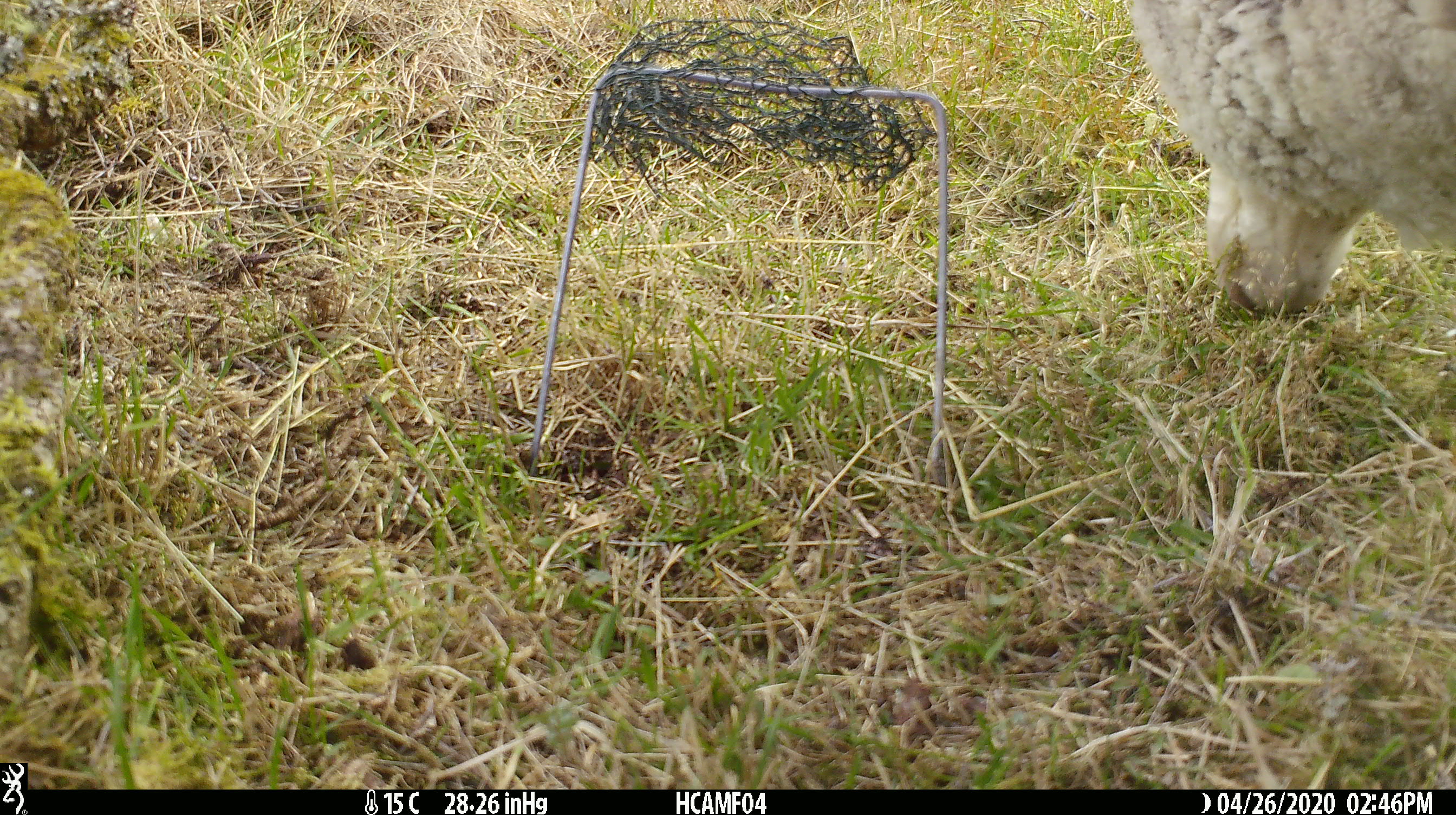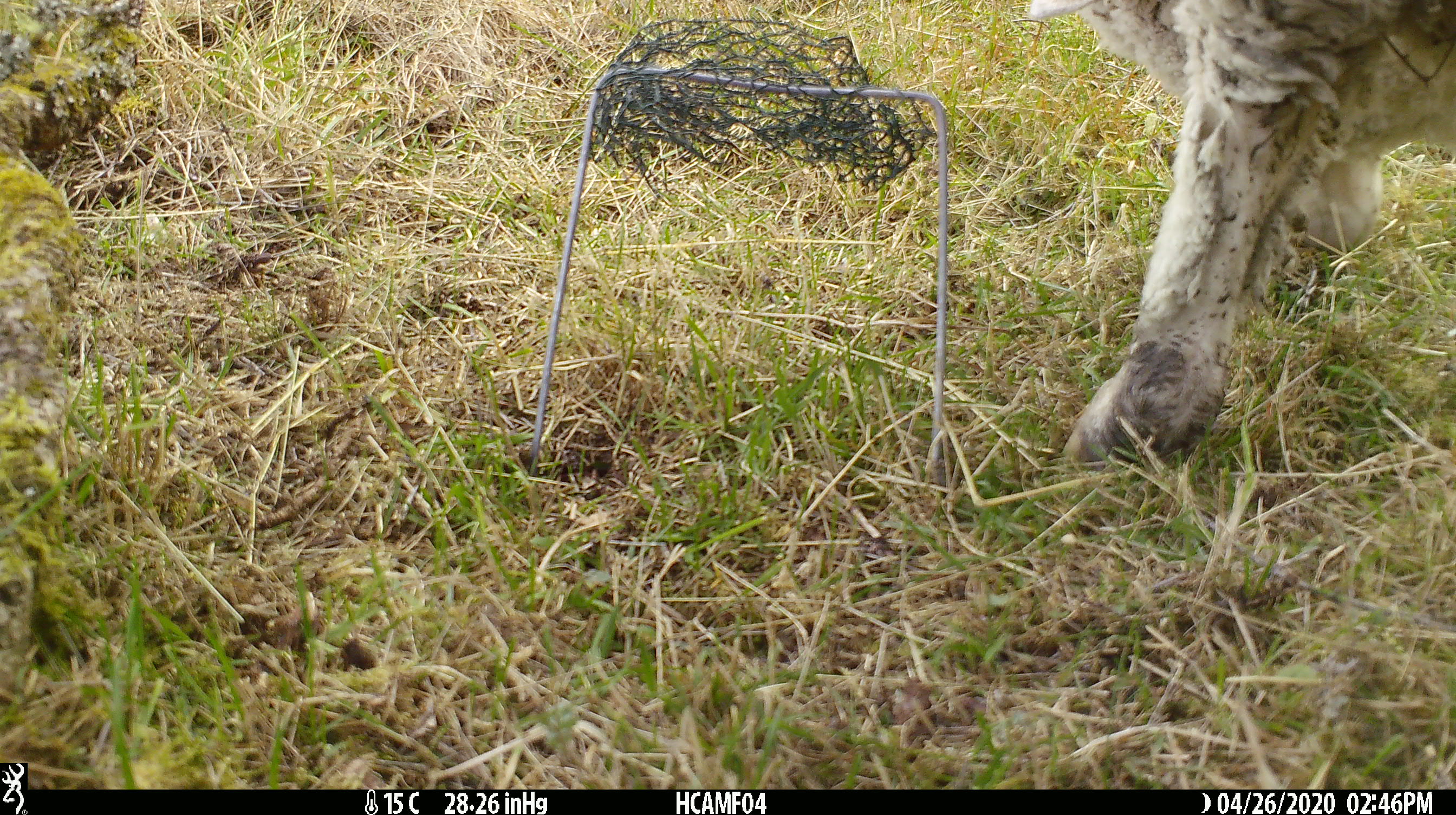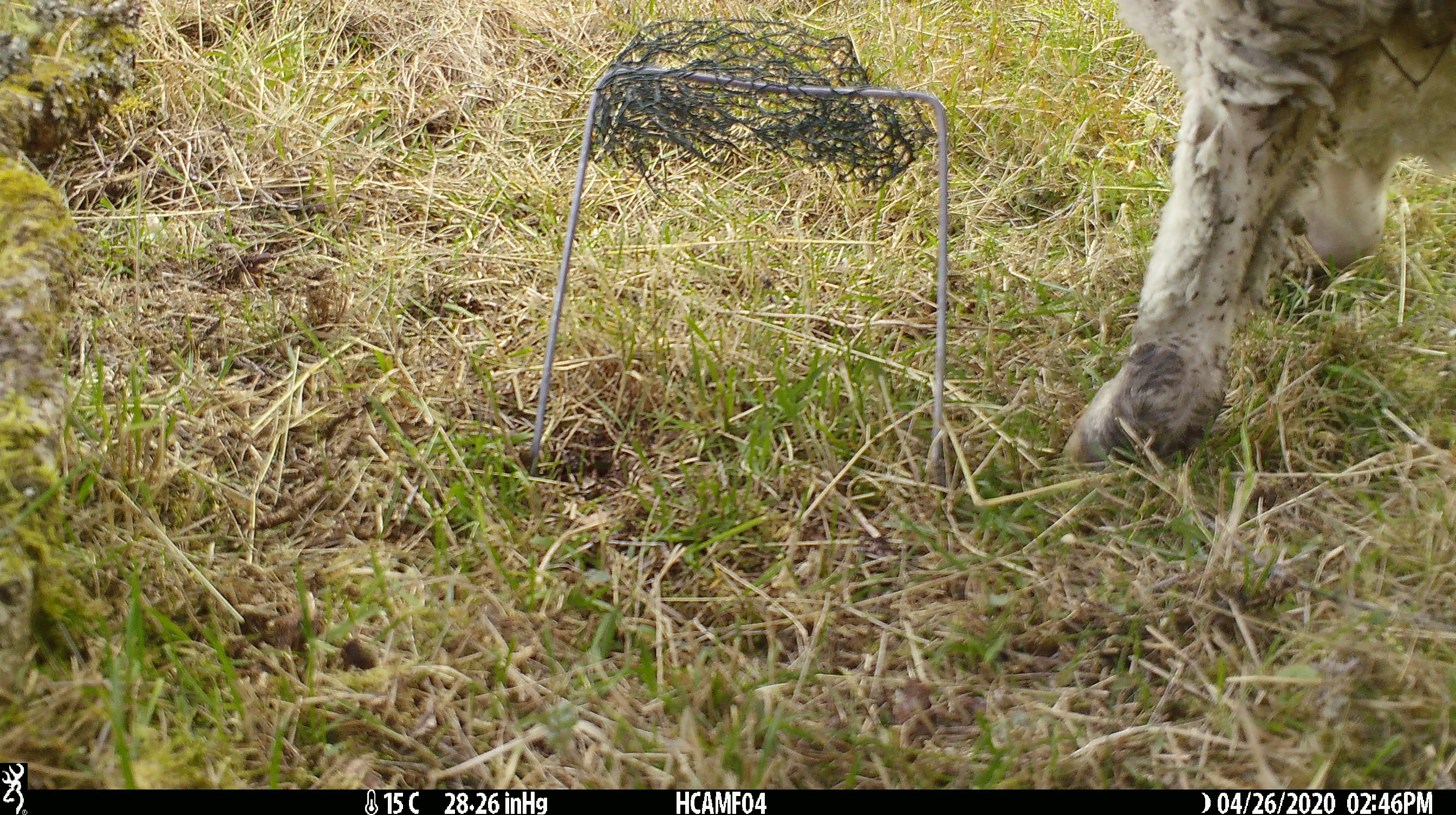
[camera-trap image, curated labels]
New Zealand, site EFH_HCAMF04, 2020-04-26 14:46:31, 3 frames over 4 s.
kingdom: Animalia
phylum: Chordata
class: Mammalia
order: Artiodactyla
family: Bovidae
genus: Ovis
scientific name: Ovis aries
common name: domestic sheep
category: sheep